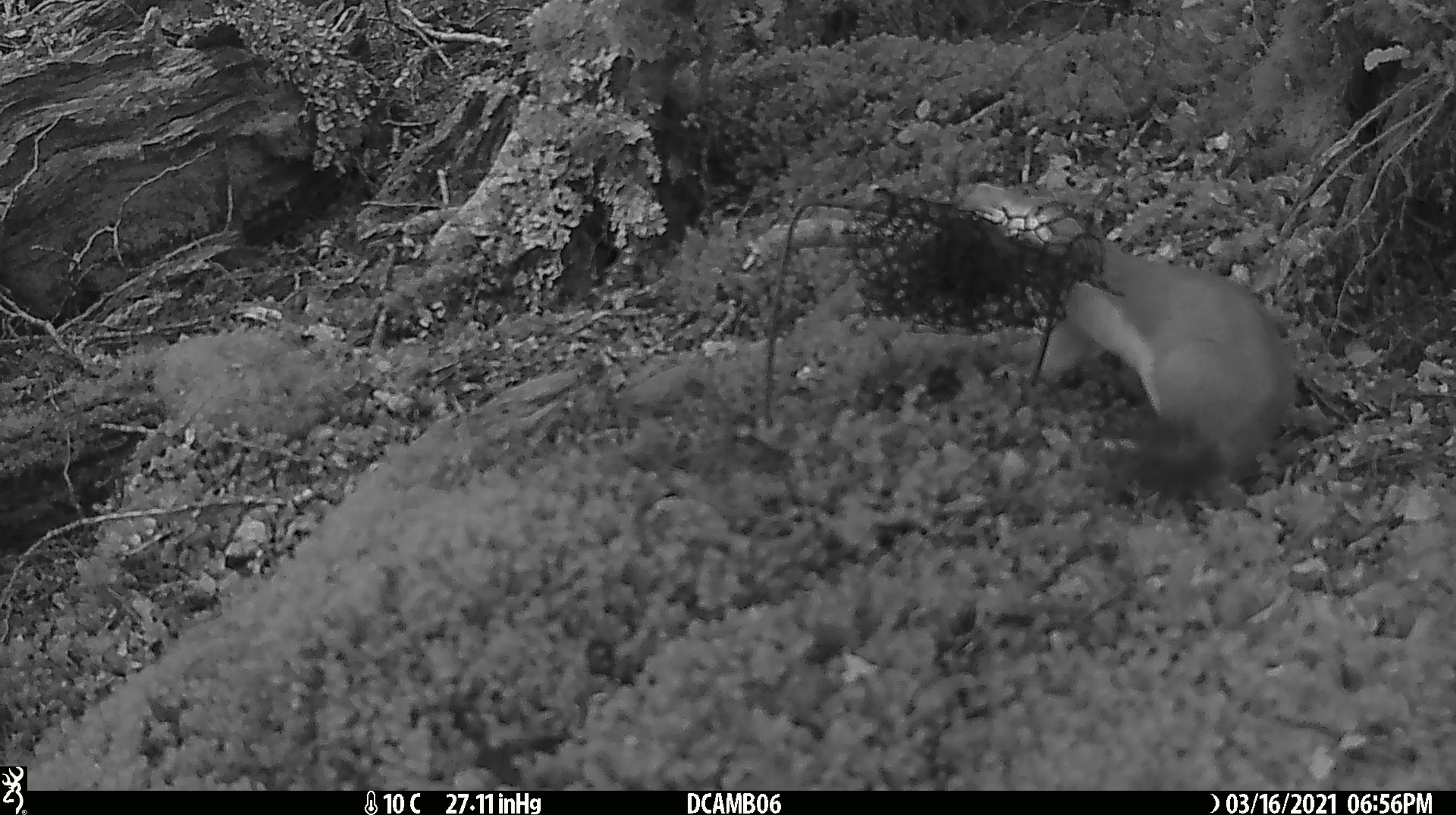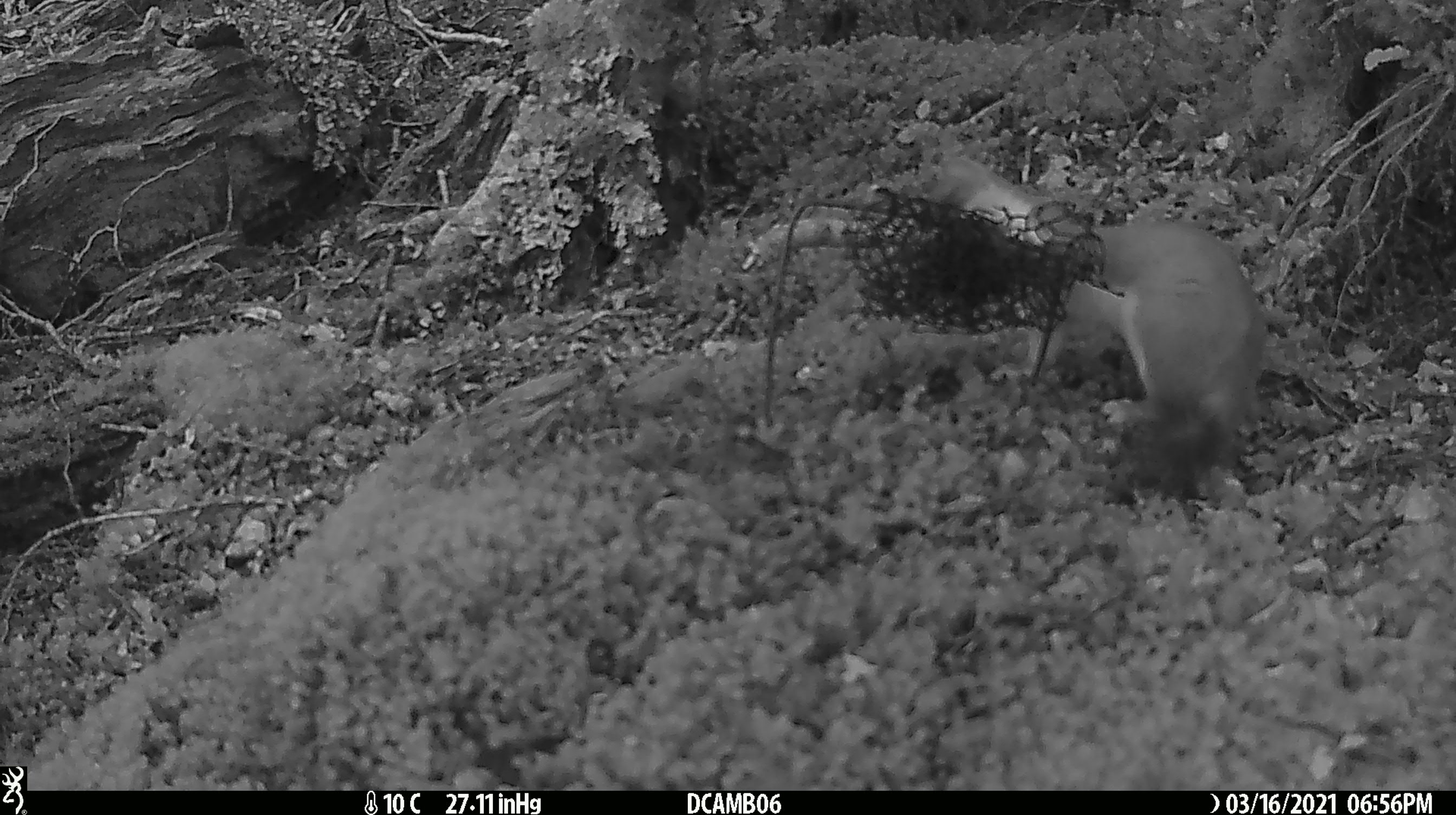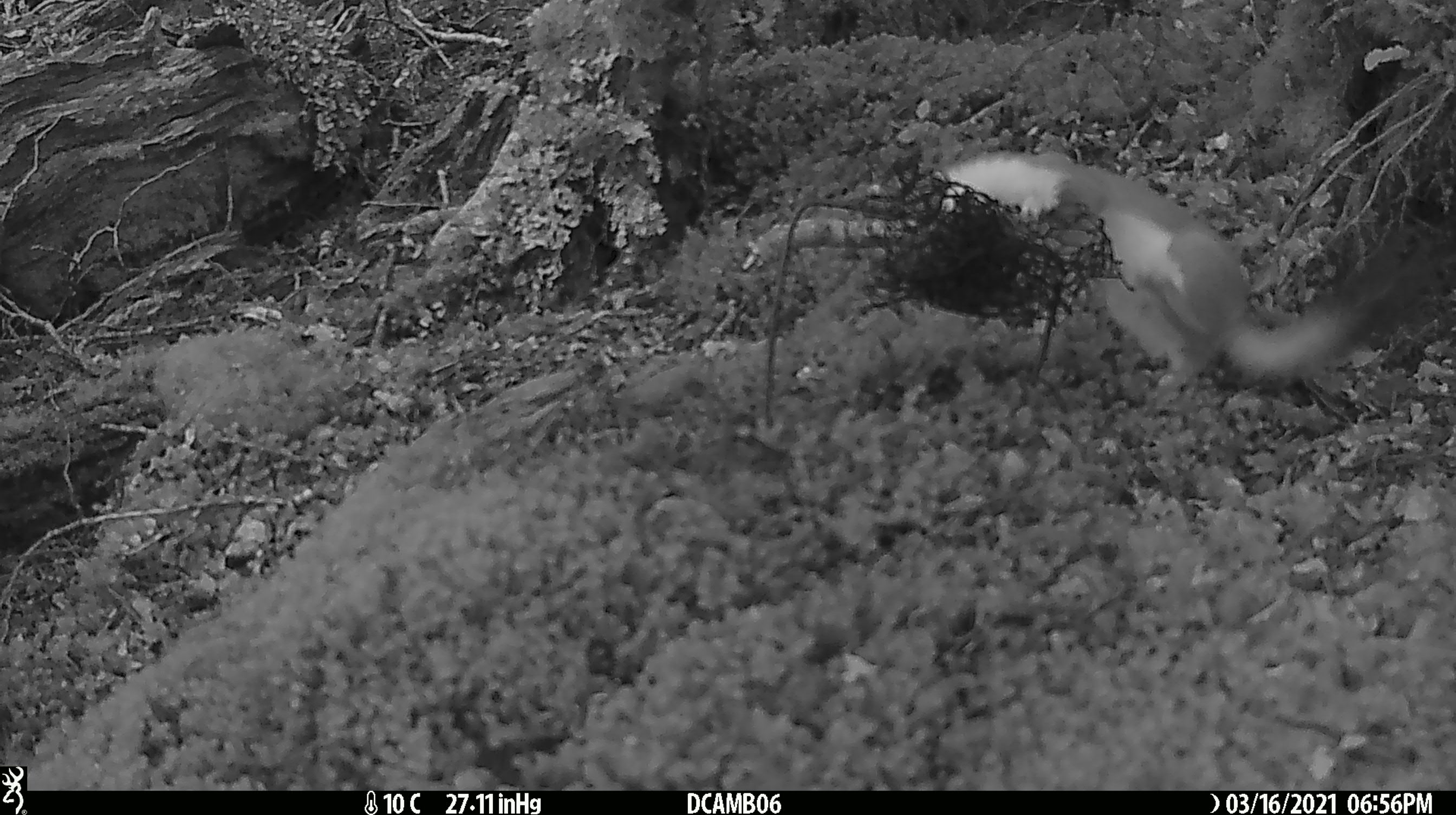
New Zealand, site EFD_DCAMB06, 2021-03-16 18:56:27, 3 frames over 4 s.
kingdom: Animalia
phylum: Chordata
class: Mammalia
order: Carnivora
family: Mustelidae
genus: Mustela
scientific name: Mustela erminea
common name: stoat